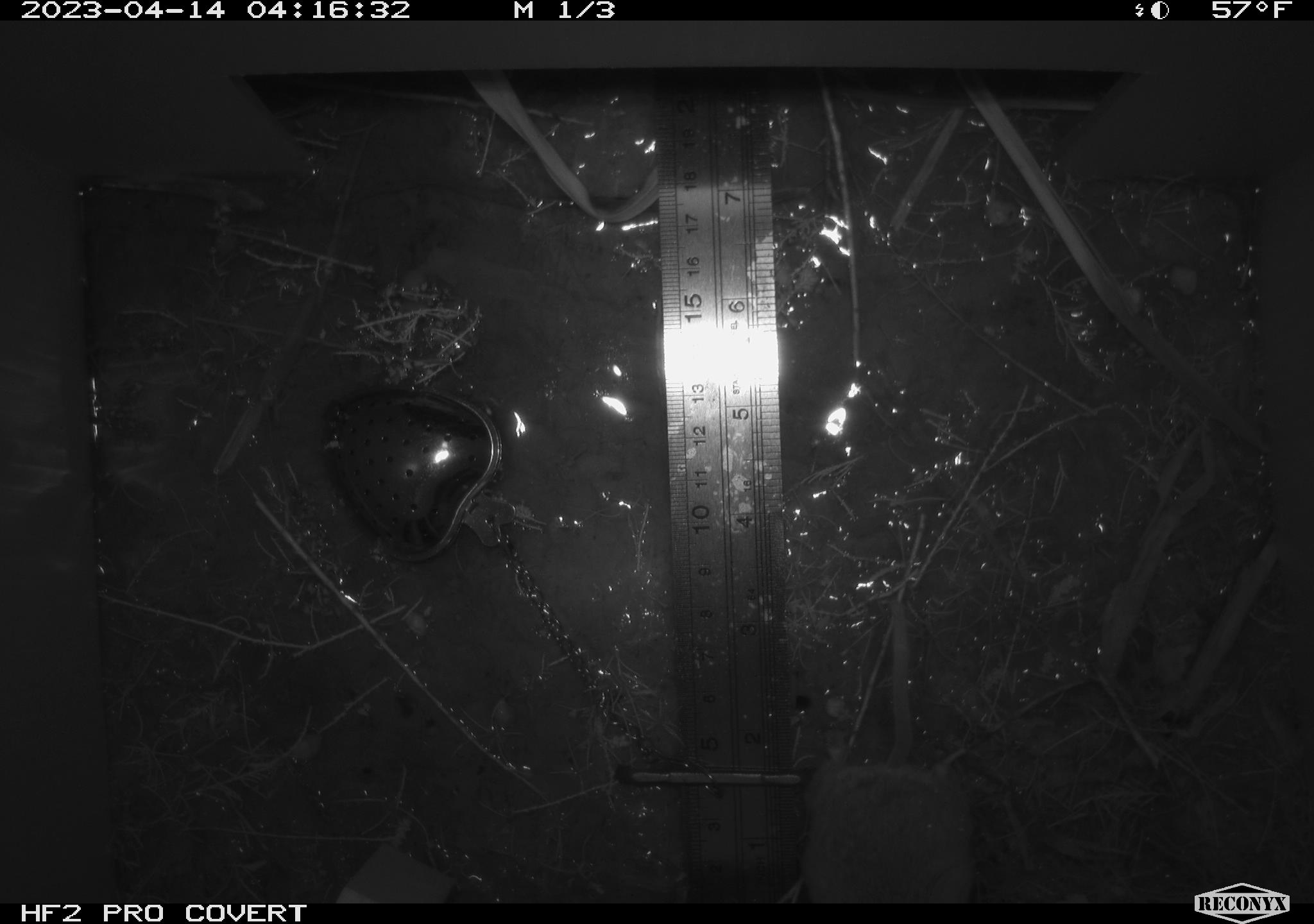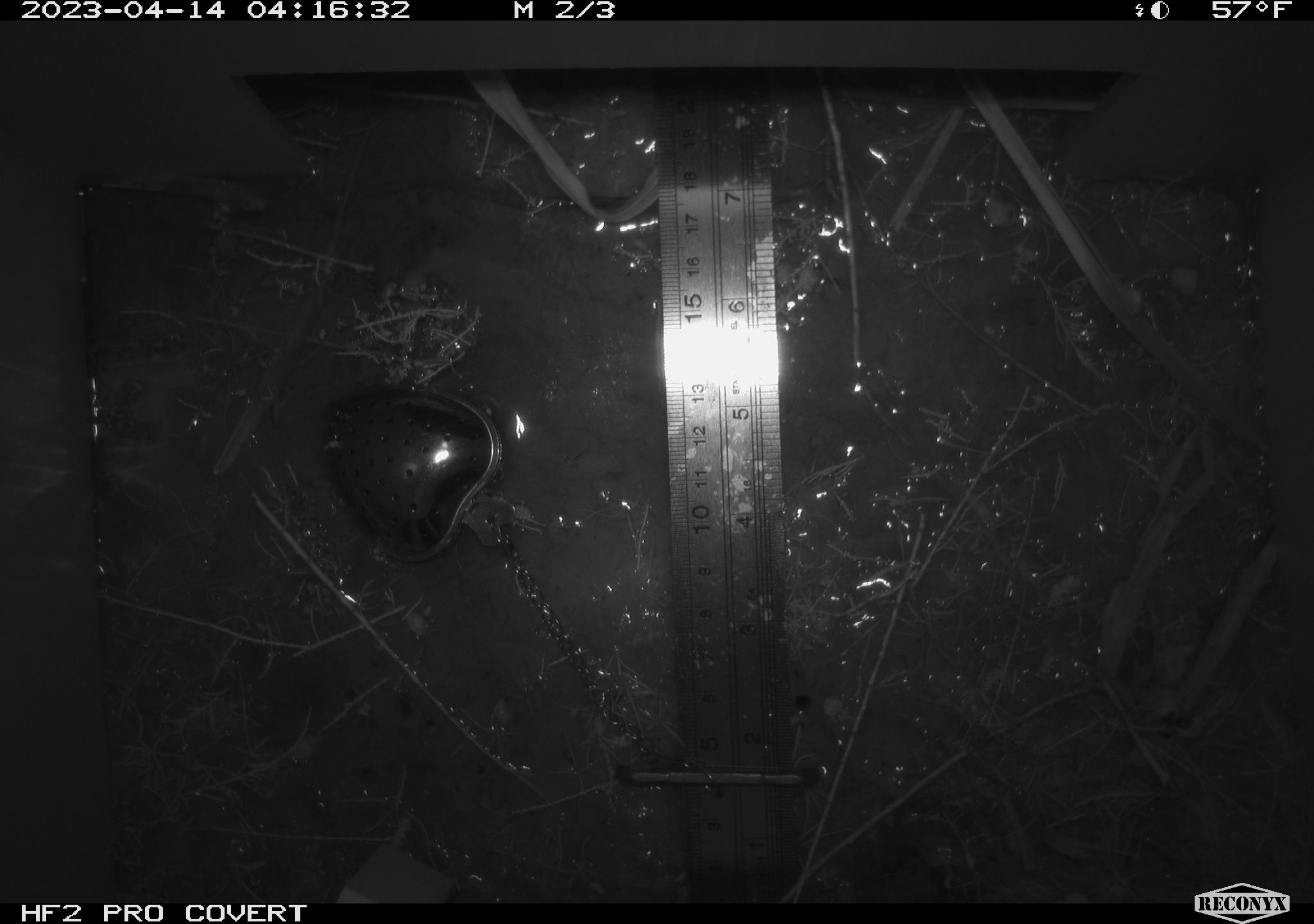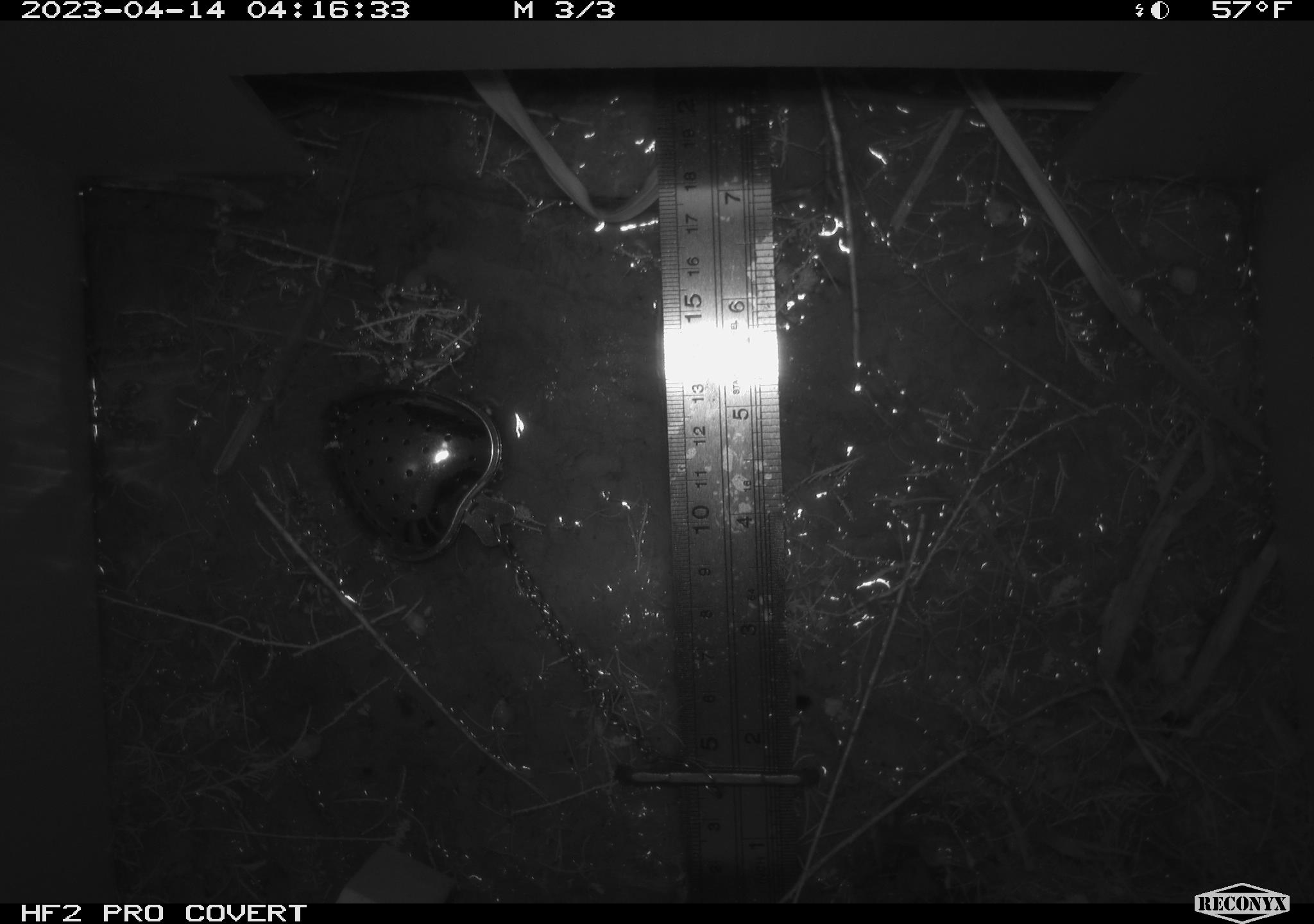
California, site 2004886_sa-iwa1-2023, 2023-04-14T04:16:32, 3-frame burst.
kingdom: Animalia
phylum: Chordata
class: Mammalia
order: Rodentia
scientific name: Rodentia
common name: mouse species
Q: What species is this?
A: Mouse species (Rodentia).